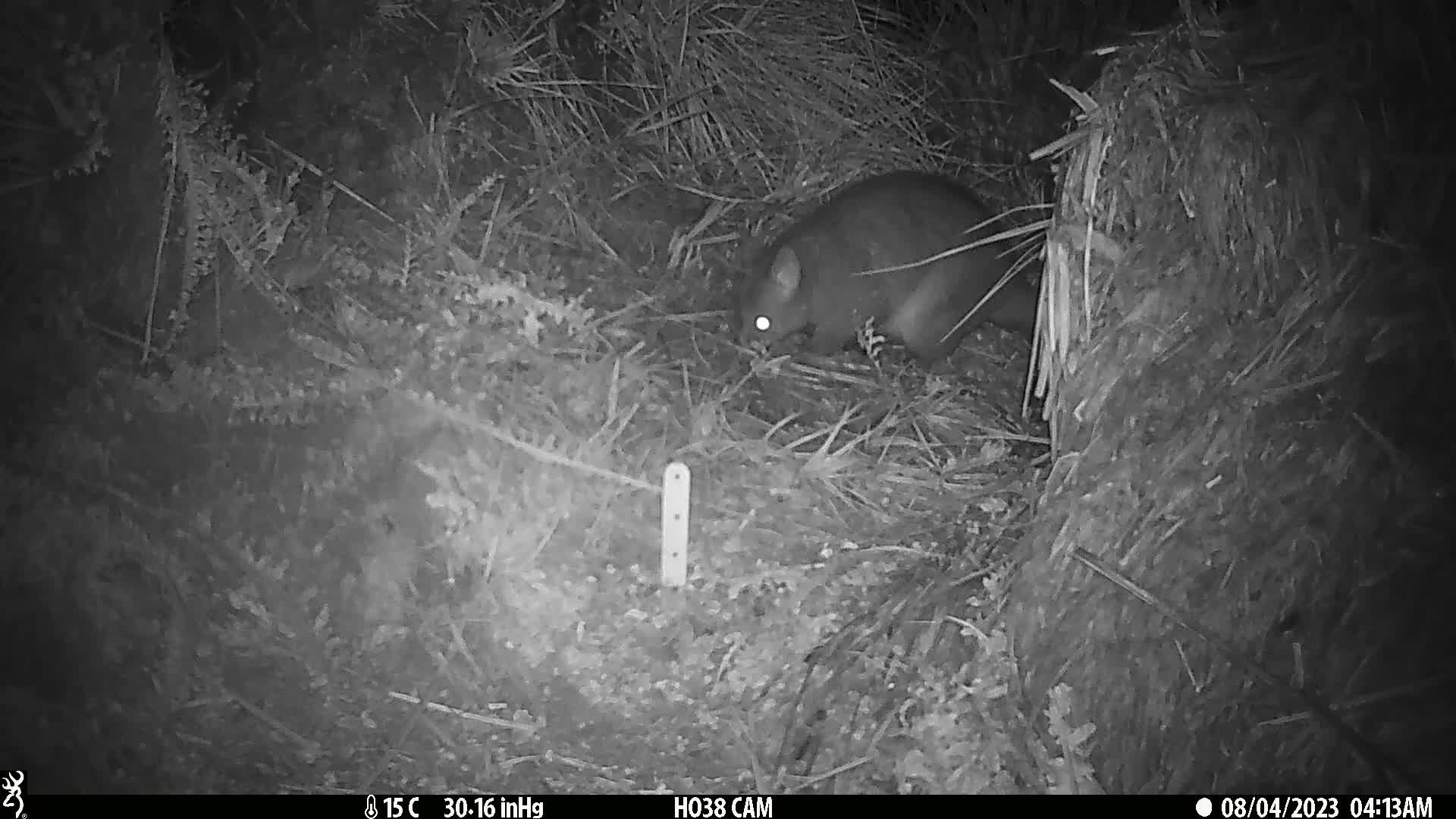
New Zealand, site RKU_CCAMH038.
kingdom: Animalia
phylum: Chordata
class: Mammalia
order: Diprotodontia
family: Phalangeridae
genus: Trichosurus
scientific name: Trichosurus vulpecula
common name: common brushtail possum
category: possum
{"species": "possum (common brushtail possum) (Trichosurus vulpecula)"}